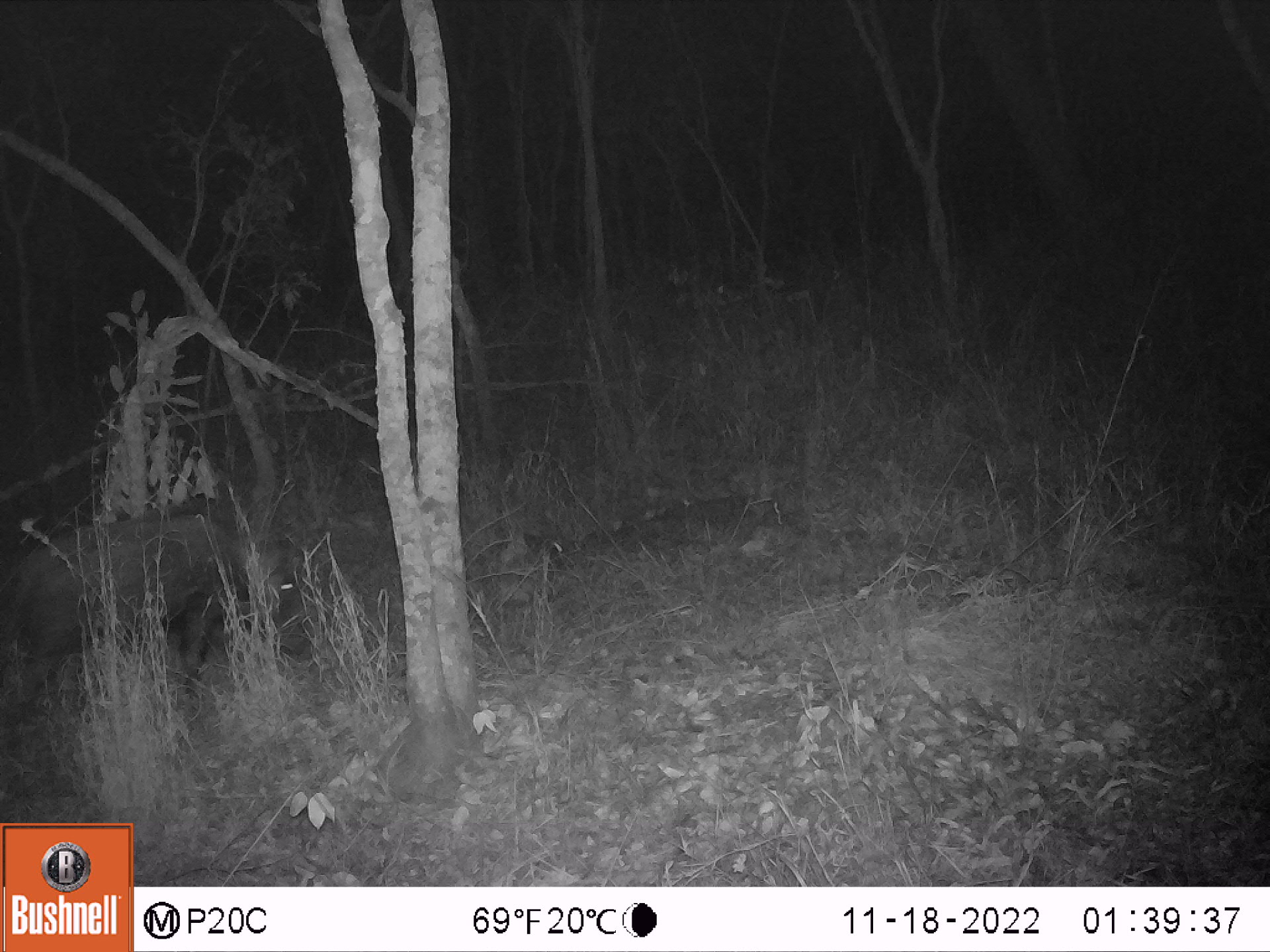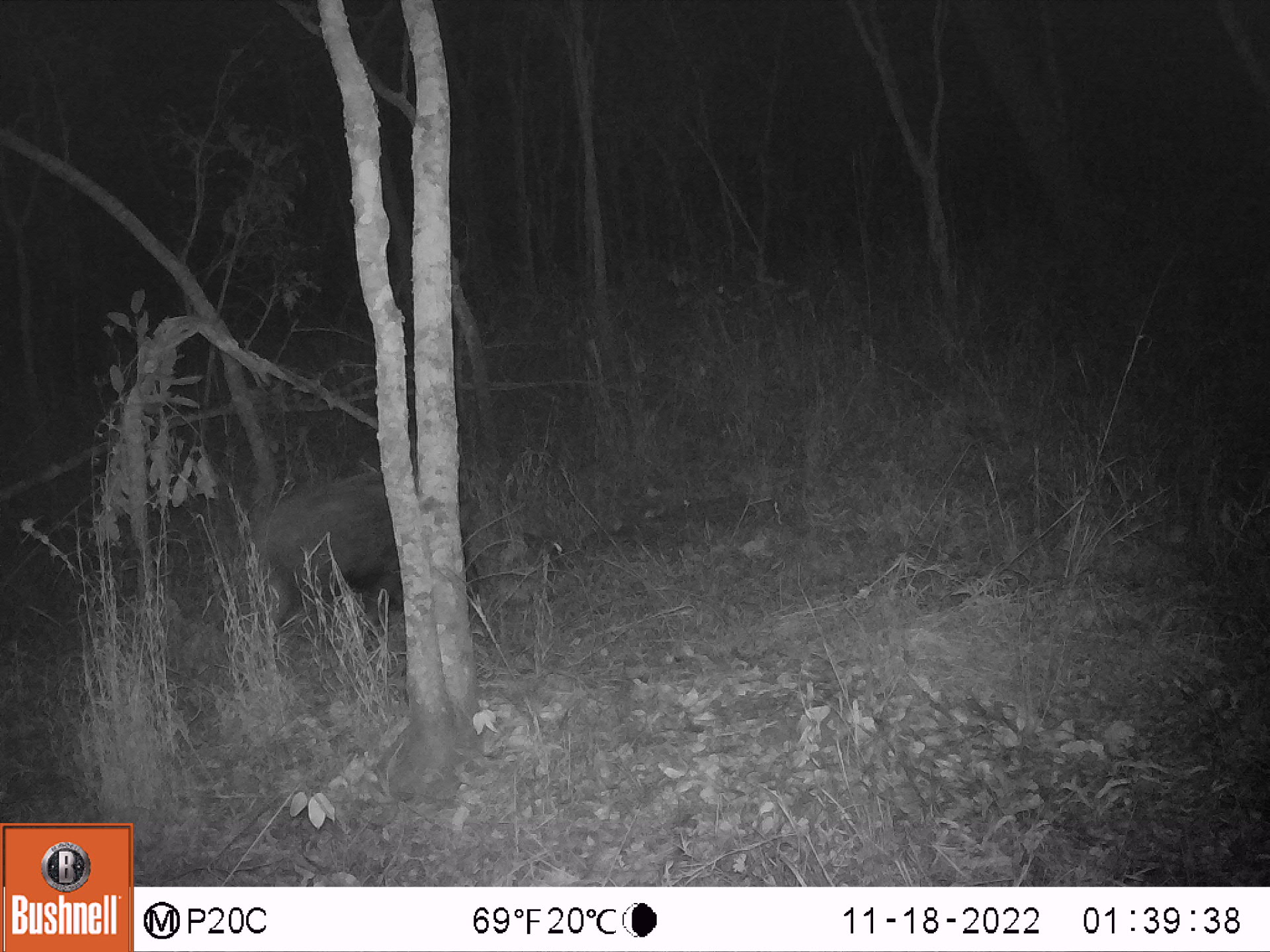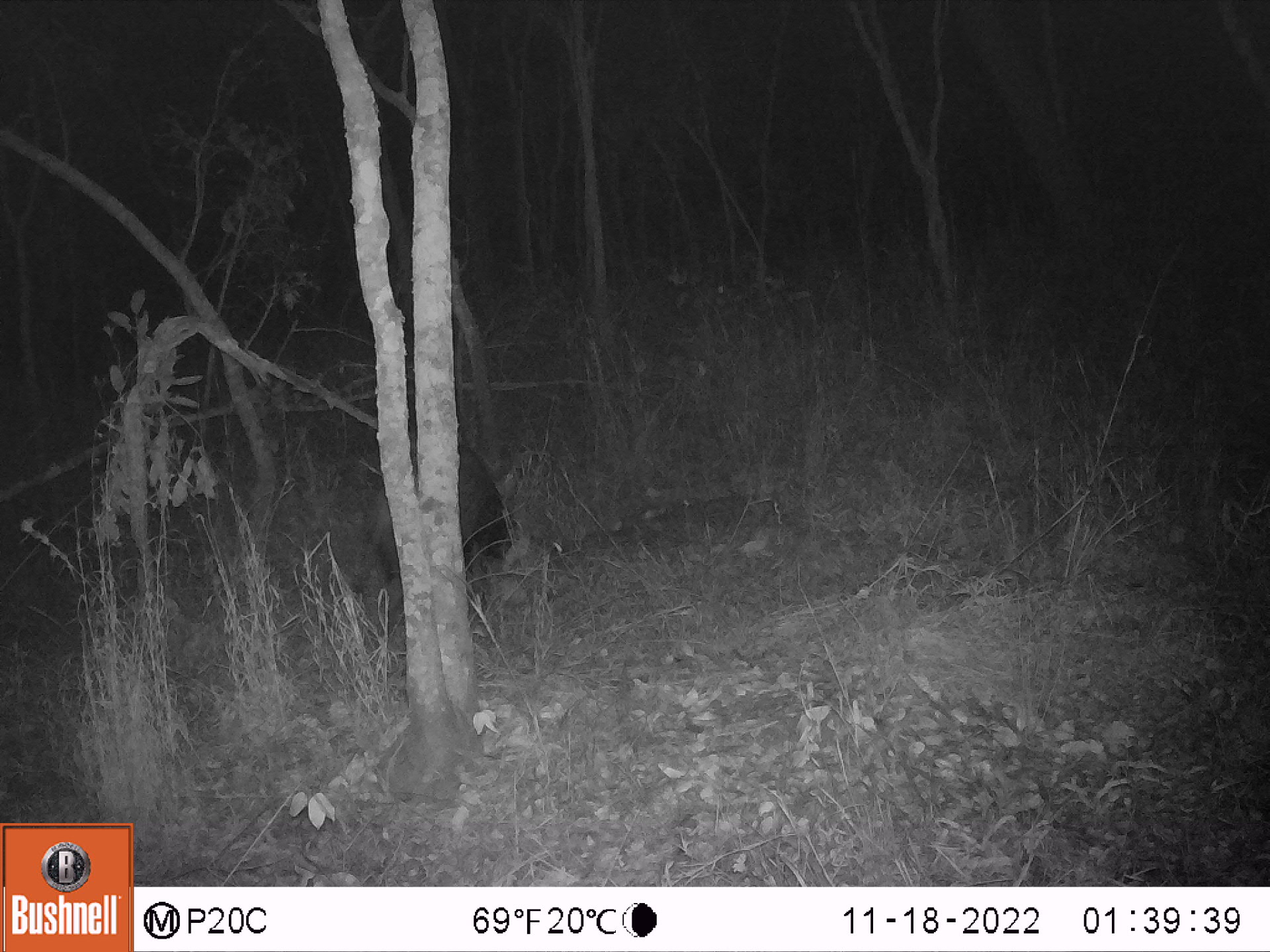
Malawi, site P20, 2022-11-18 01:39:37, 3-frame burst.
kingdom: Animalia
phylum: Chordata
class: Mammalia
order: Artiodactyla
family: Suidae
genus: Potamochoerus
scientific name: Potamochoerus larvatus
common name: bushpig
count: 1